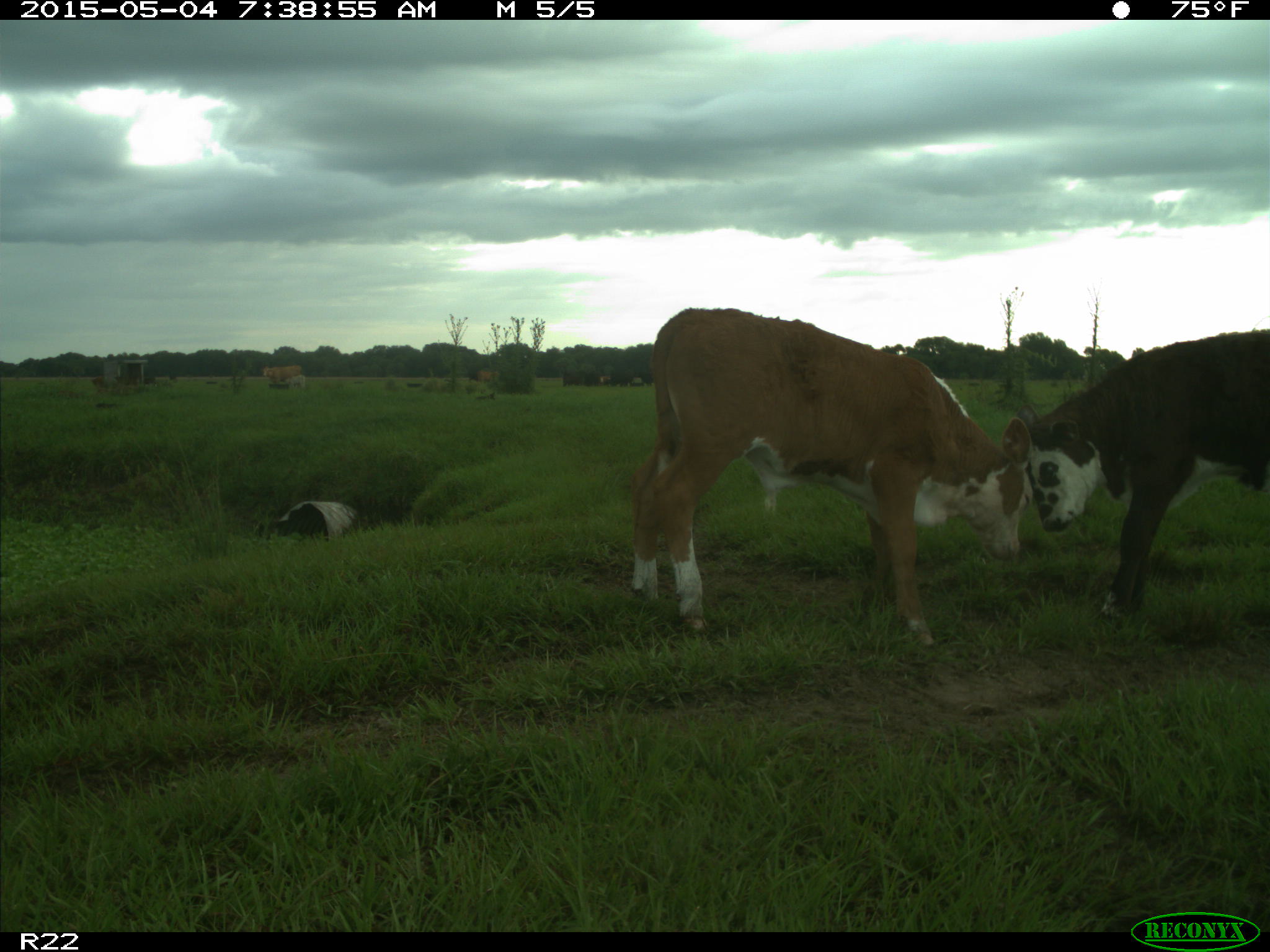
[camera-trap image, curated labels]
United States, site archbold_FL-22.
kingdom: Animalia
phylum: Chordata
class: Mammalia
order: Artiodactyla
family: Bovidae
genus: Bos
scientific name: Bos taurus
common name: domestic cow